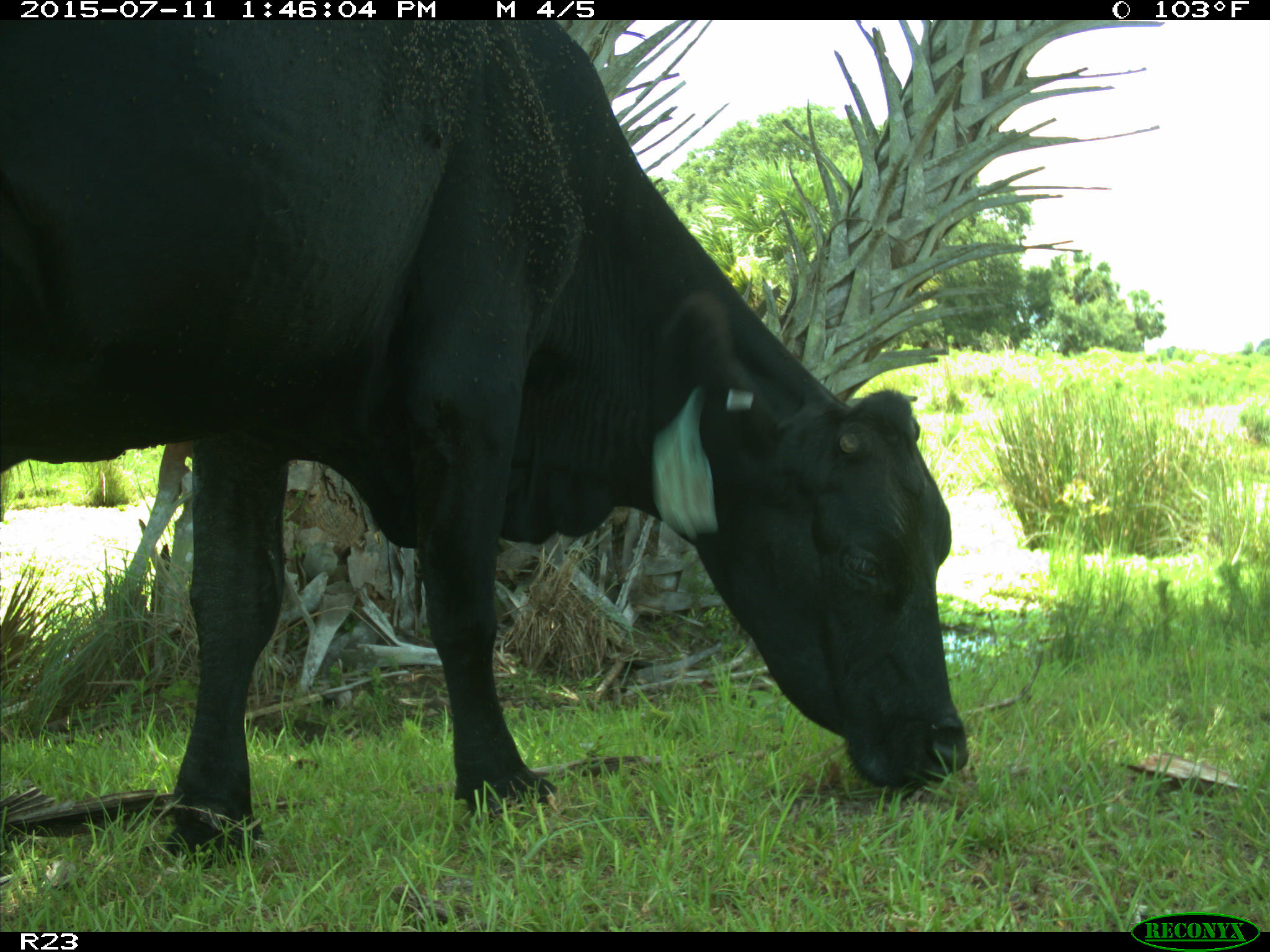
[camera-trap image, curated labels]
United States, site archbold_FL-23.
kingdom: Animalia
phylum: Chordata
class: Mammalia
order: Artiodactyla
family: Bovidae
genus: Bos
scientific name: Bos taurus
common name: domestic cow